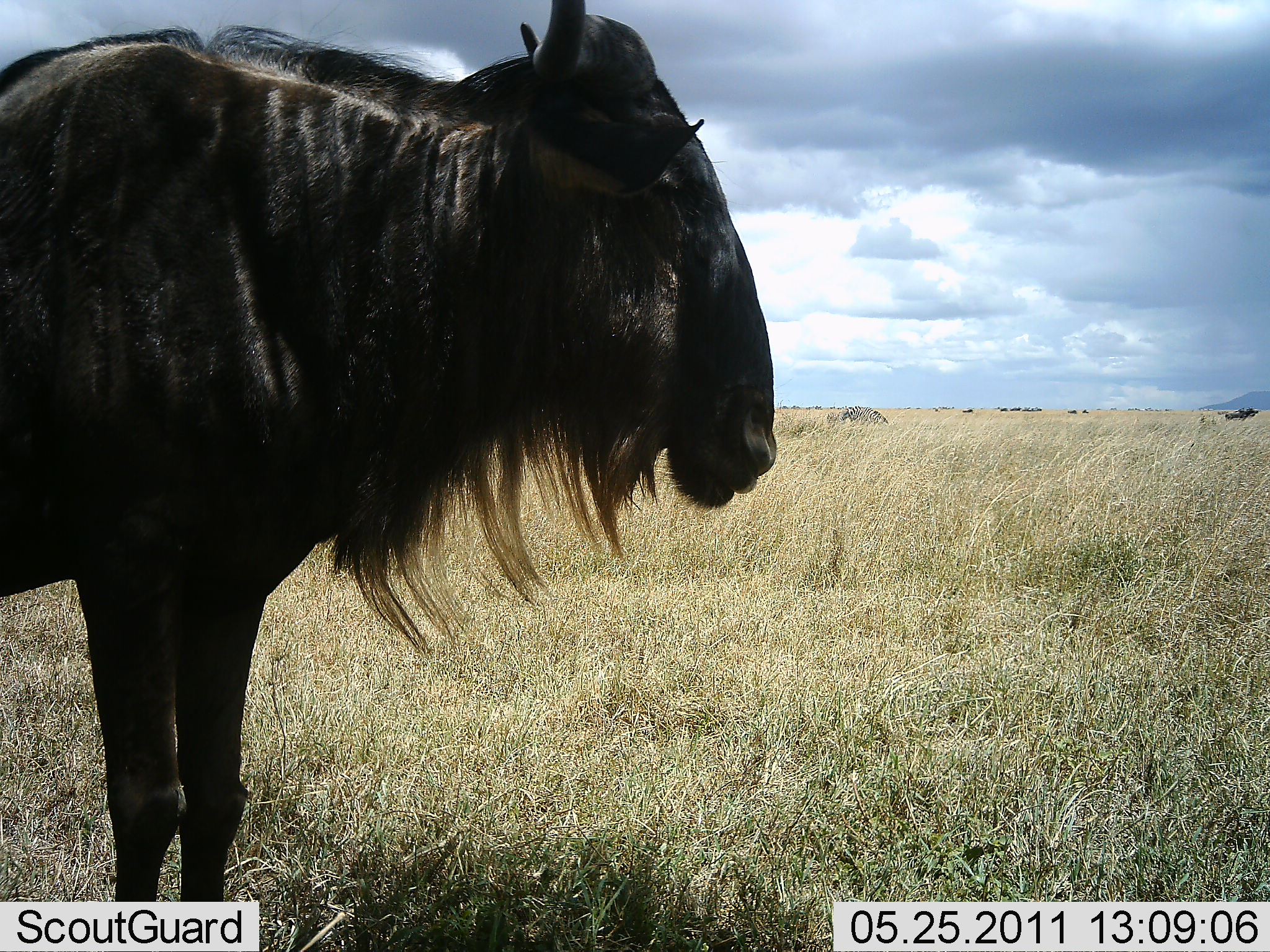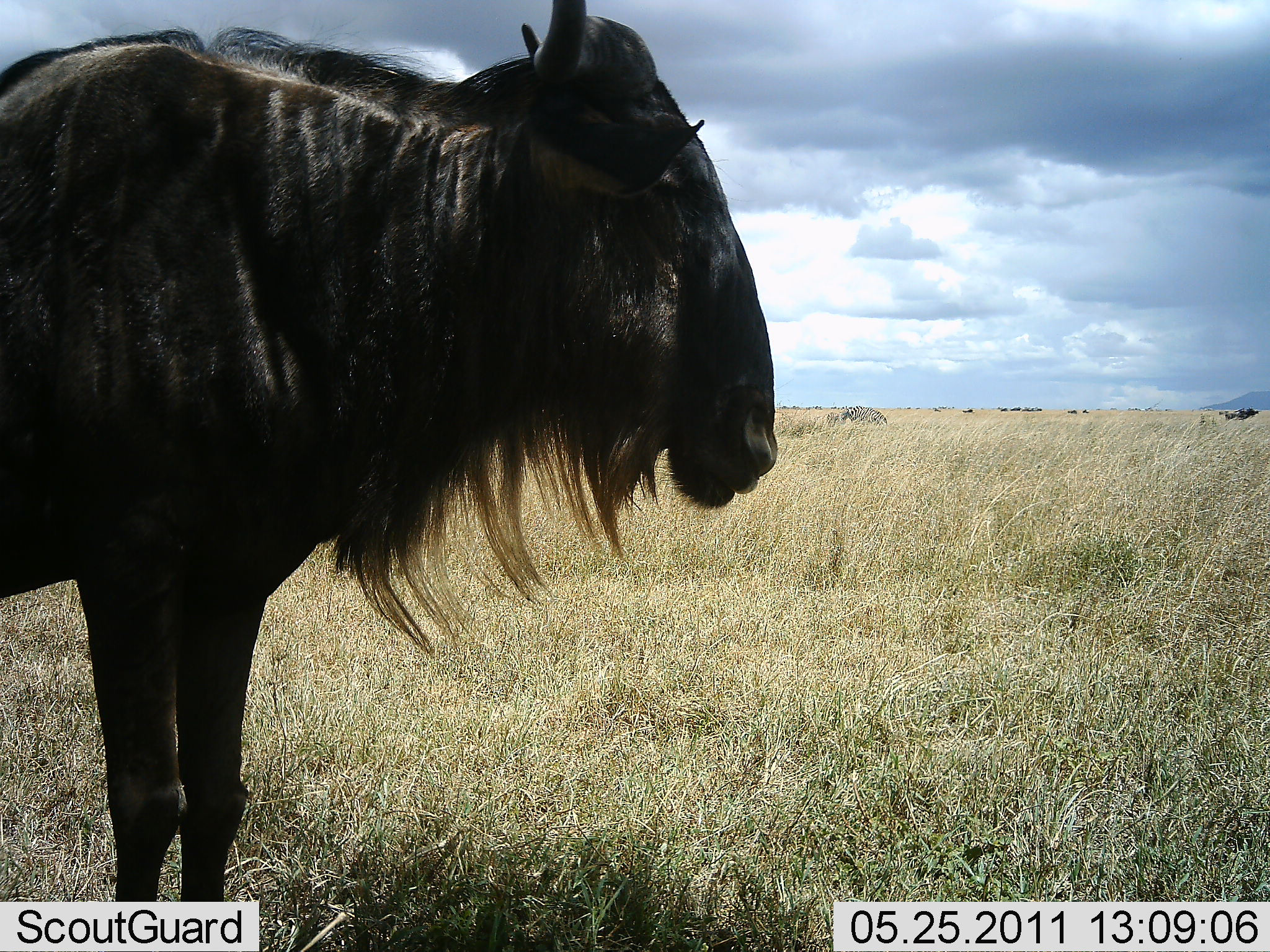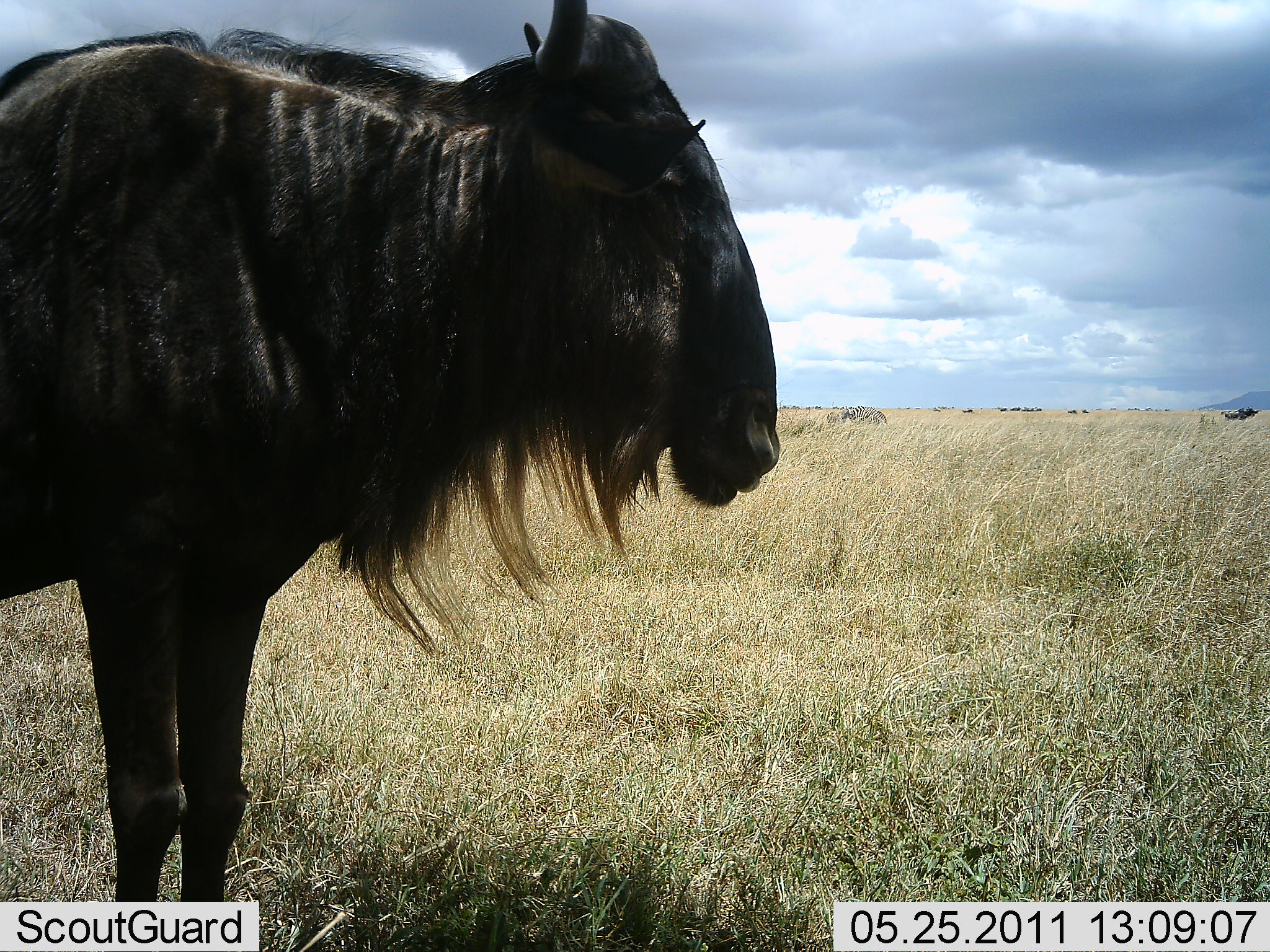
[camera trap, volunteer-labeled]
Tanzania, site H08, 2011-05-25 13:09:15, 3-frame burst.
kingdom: Animalia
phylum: Chordata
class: Mammalia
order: Artiodactyla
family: Bovidae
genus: Connochaetes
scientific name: Connochaetes taurinus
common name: blue wildebeest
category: wildebeest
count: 1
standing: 92%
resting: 8%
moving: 0%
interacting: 0%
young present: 0%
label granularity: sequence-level